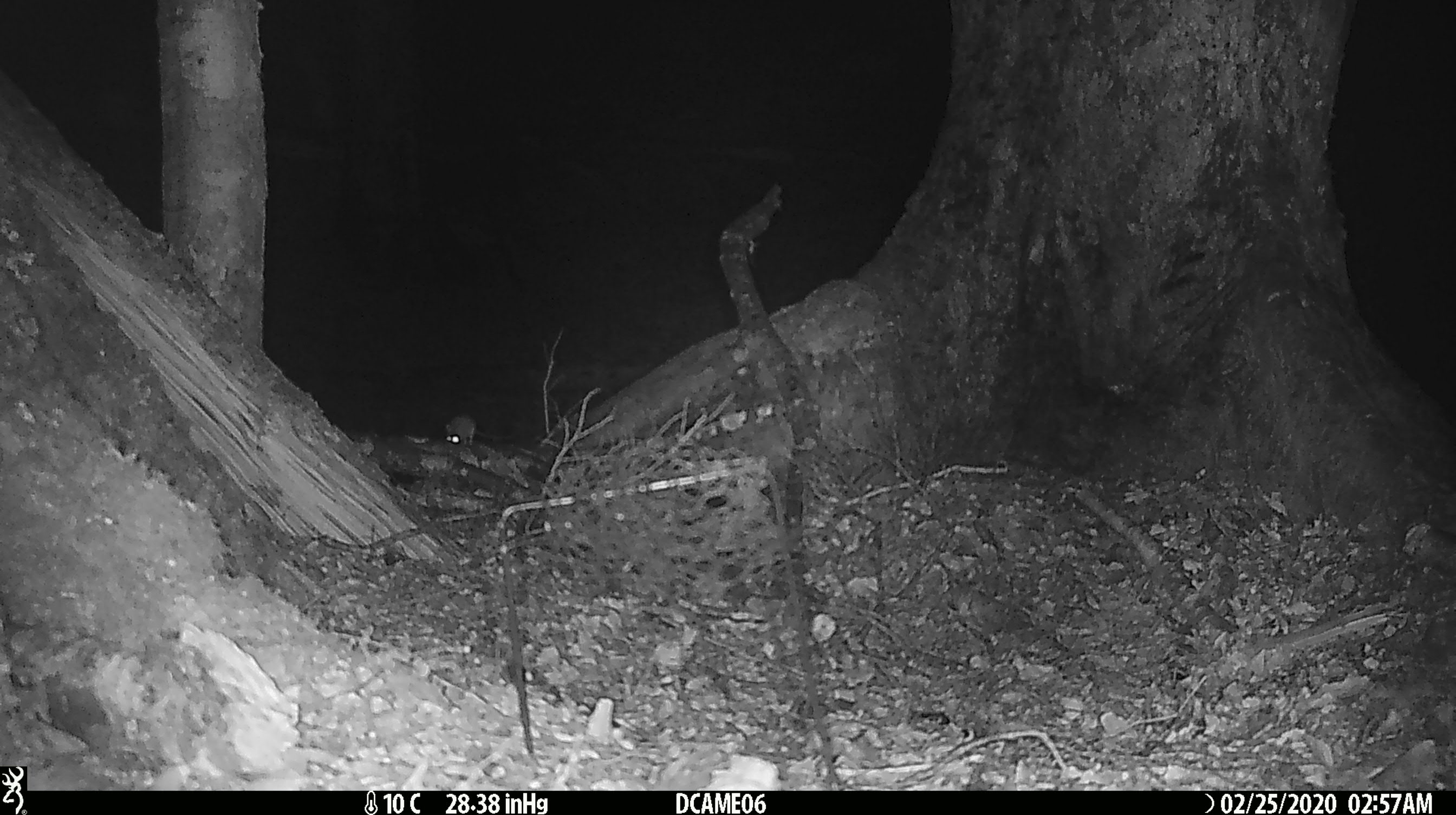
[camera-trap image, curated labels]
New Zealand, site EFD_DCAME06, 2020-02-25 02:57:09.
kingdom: Animalia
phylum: Chordata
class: Mammalia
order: Rodentia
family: Muridae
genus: Mus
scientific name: Mus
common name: mouse